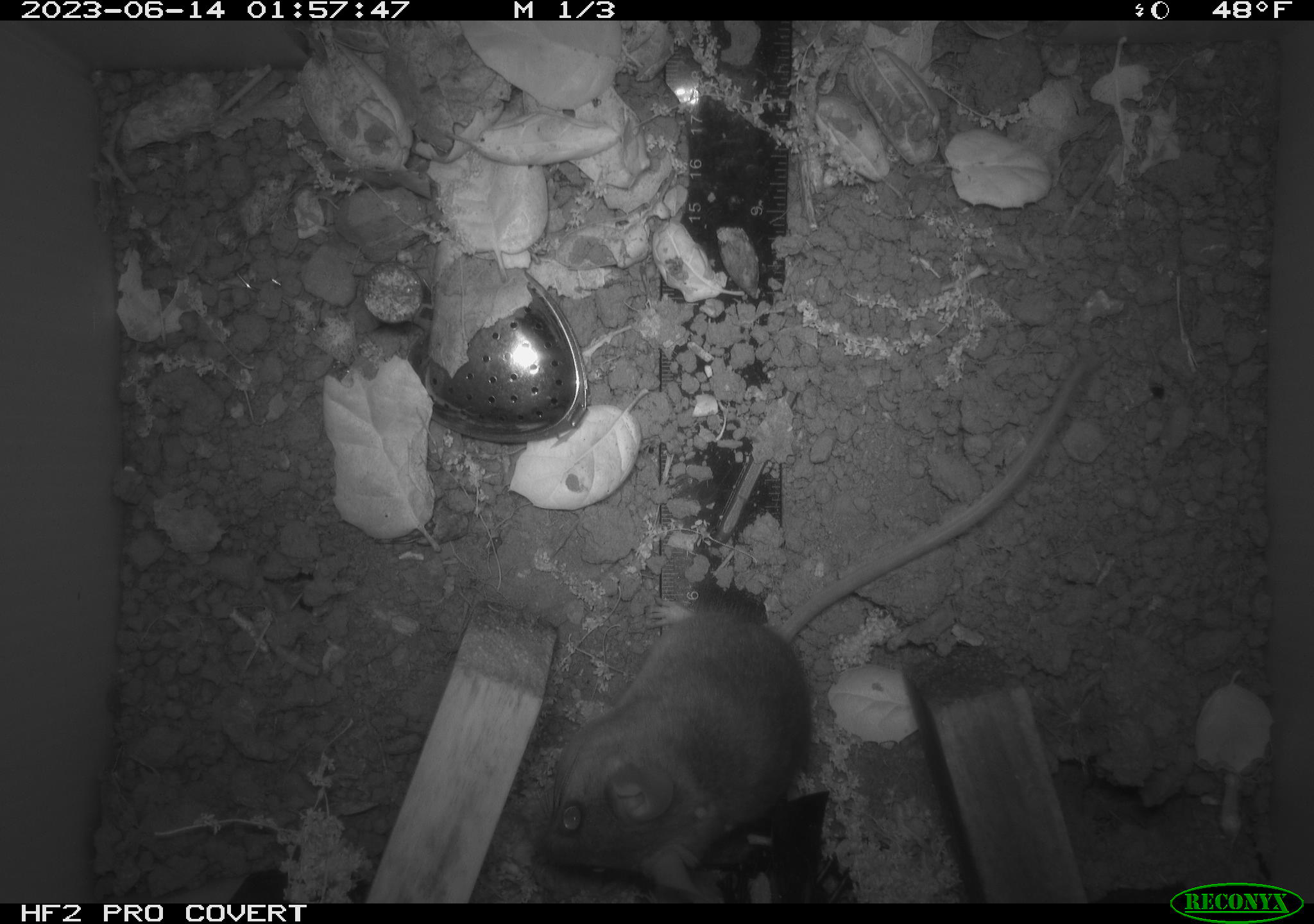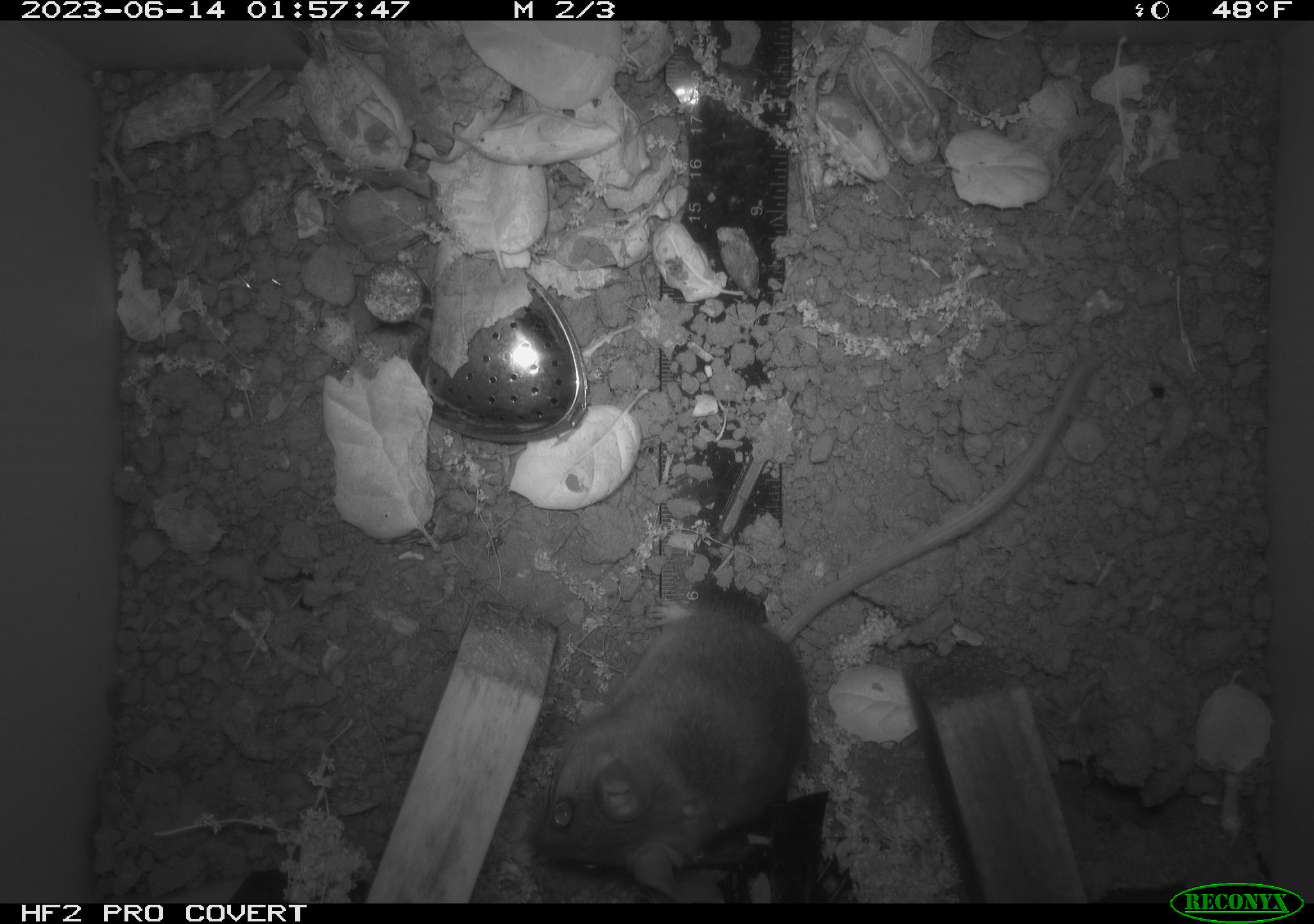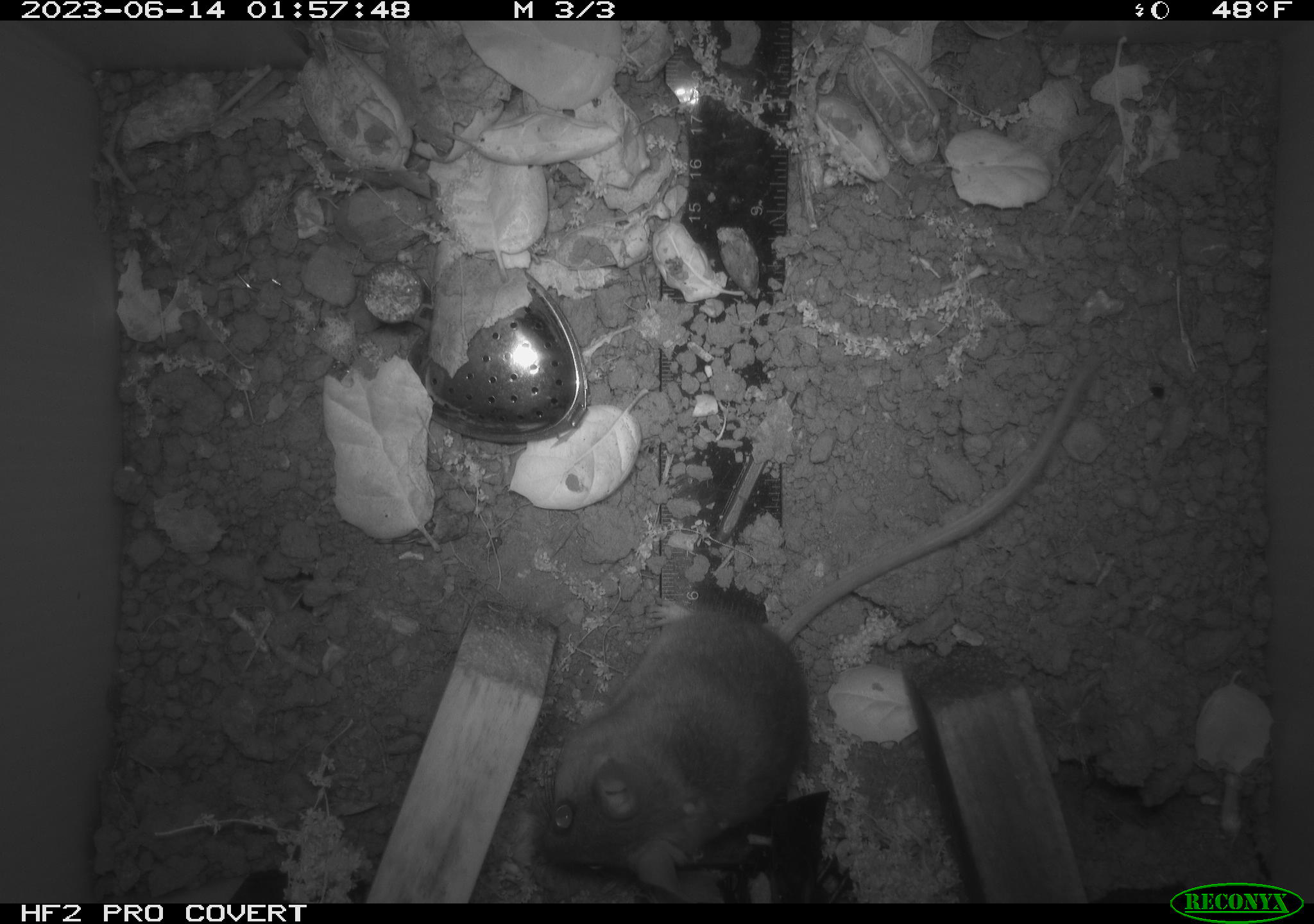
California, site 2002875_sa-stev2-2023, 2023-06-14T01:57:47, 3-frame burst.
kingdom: Animalia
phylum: Chordata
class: Mammalia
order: Rodentia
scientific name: Rodentia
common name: mouse species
Mouse species (Rodentia).